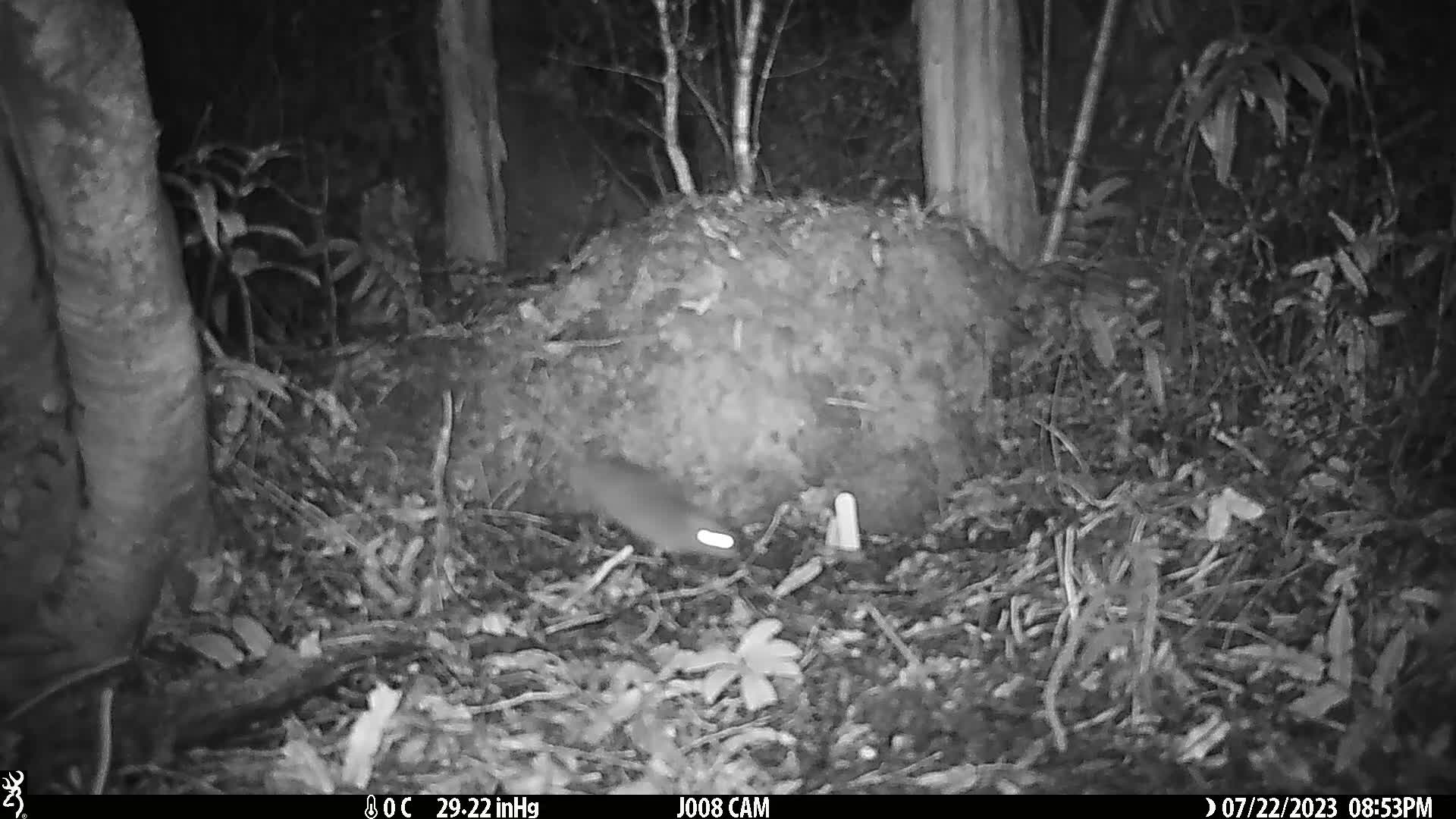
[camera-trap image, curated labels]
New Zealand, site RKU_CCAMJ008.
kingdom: Animalia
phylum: Chordata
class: Mammalia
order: Rodentia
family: Muridae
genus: Rattus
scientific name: Rattus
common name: rat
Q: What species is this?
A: Rat (Rattus).